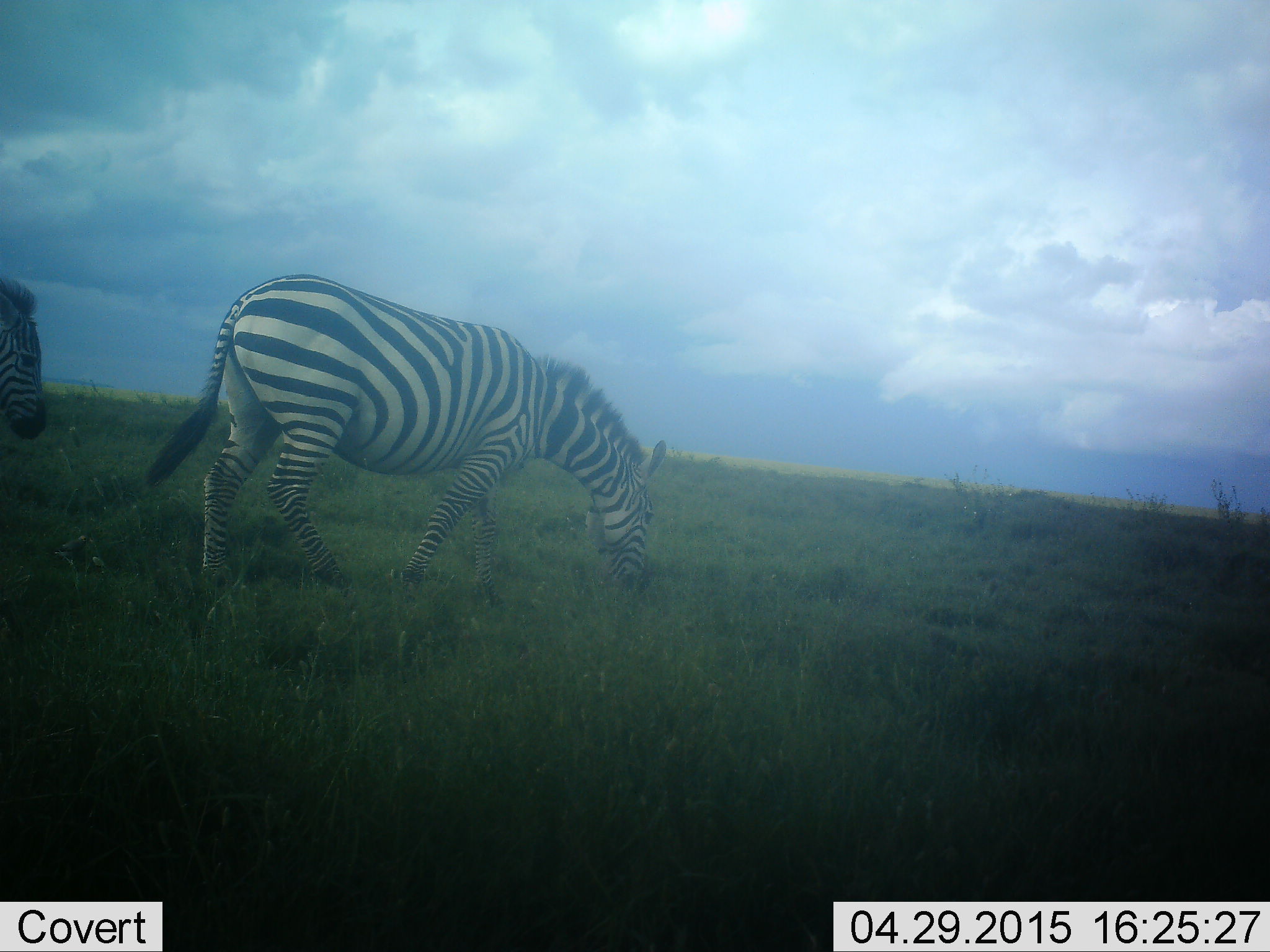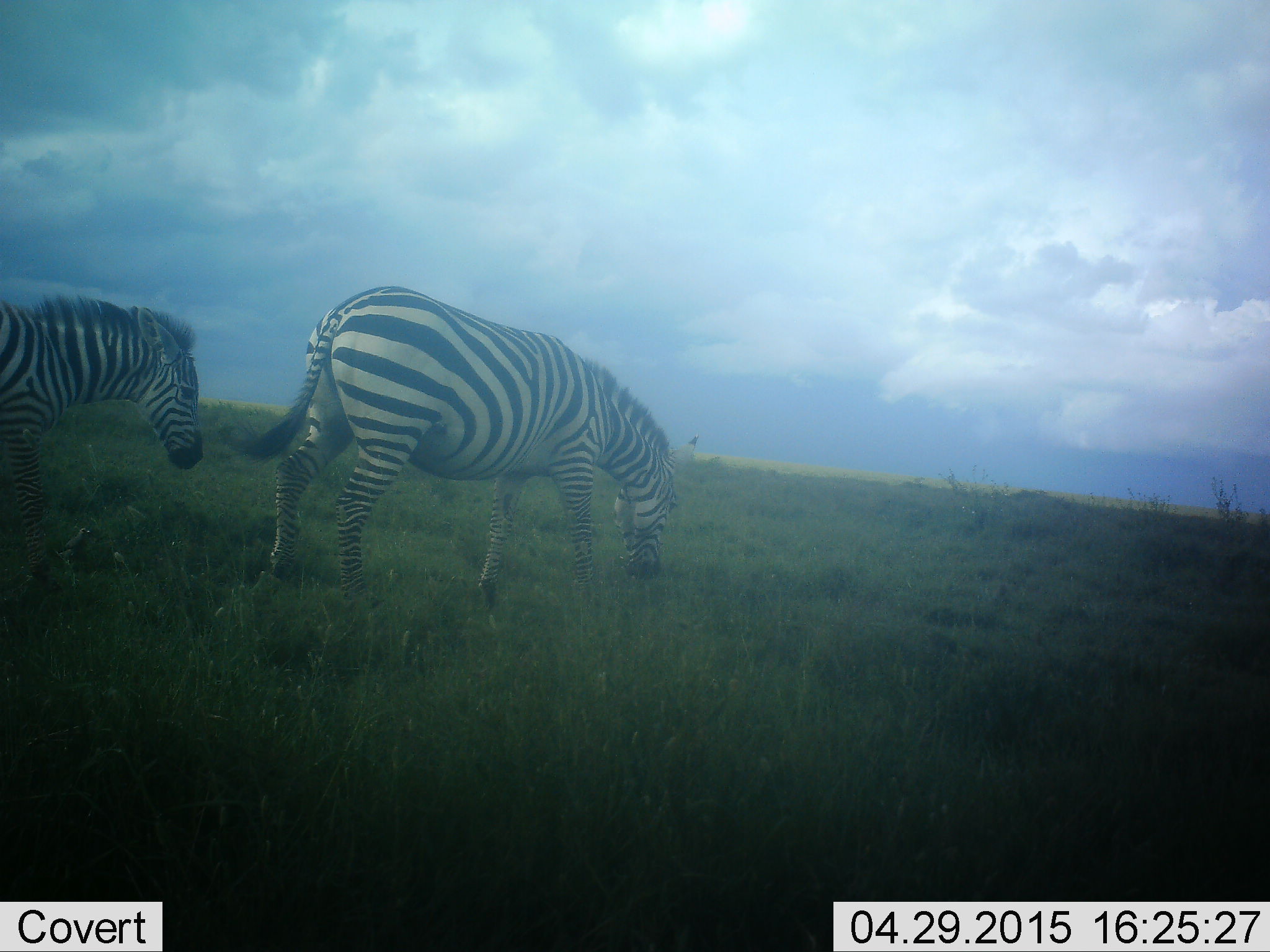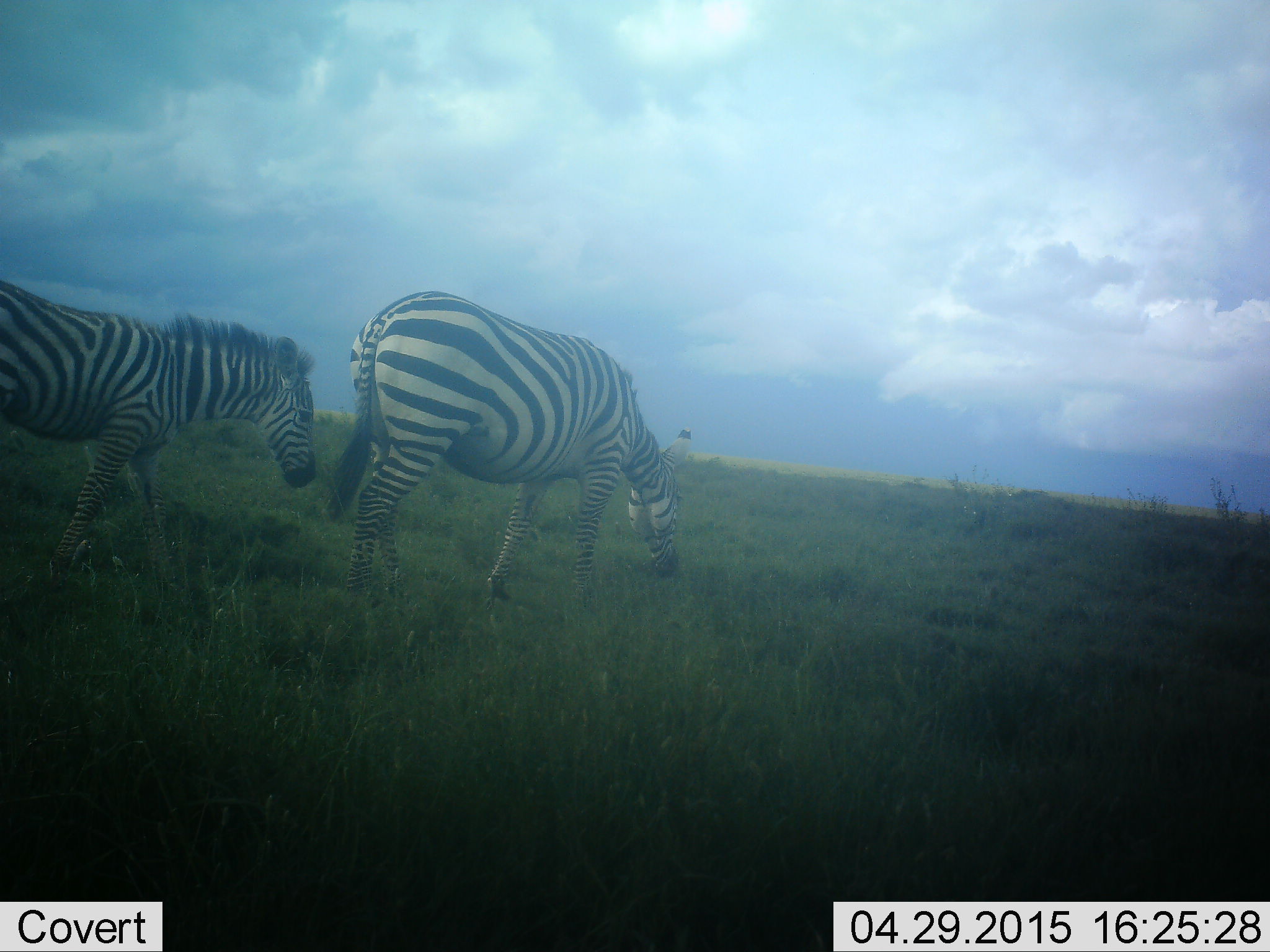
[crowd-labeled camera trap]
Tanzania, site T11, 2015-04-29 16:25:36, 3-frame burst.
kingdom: Animalia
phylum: Chordata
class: Mammalia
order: Perissodactyla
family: Equidae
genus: Equus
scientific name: Equus quagga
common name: plains zebra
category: zebra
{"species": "zebra (plains zebra) (Equus quagga)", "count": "2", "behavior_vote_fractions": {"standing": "0%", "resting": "0%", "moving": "100%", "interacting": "0%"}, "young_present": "10%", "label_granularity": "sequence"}